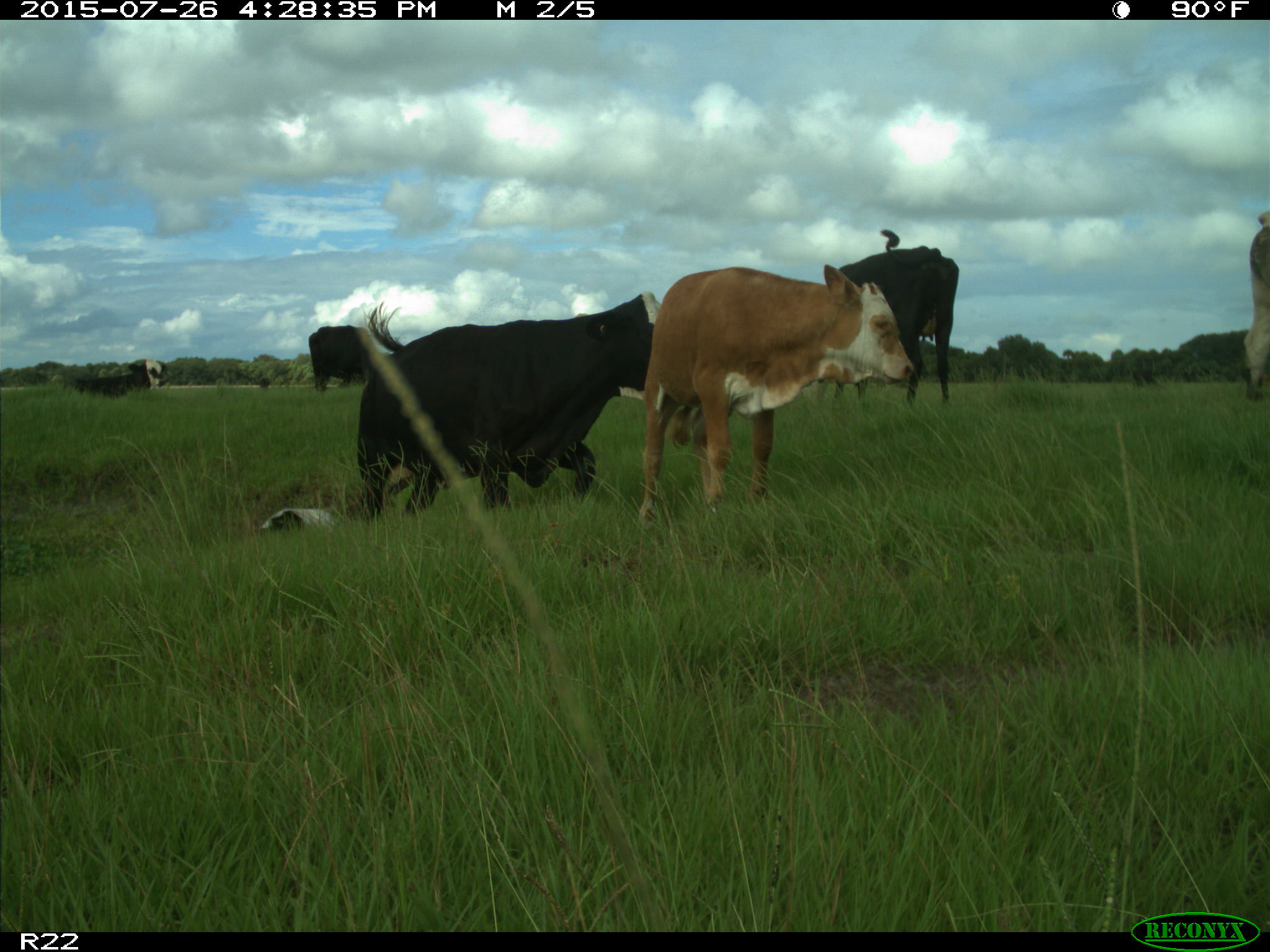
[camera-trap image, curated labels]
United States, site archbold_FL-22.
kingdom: Animalia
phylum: Chordata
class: Mammalia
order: Artiodactyla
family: Bovidae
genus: Bos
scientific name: Bos taurus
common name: domestic cow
Bos taurus (domestic cow).